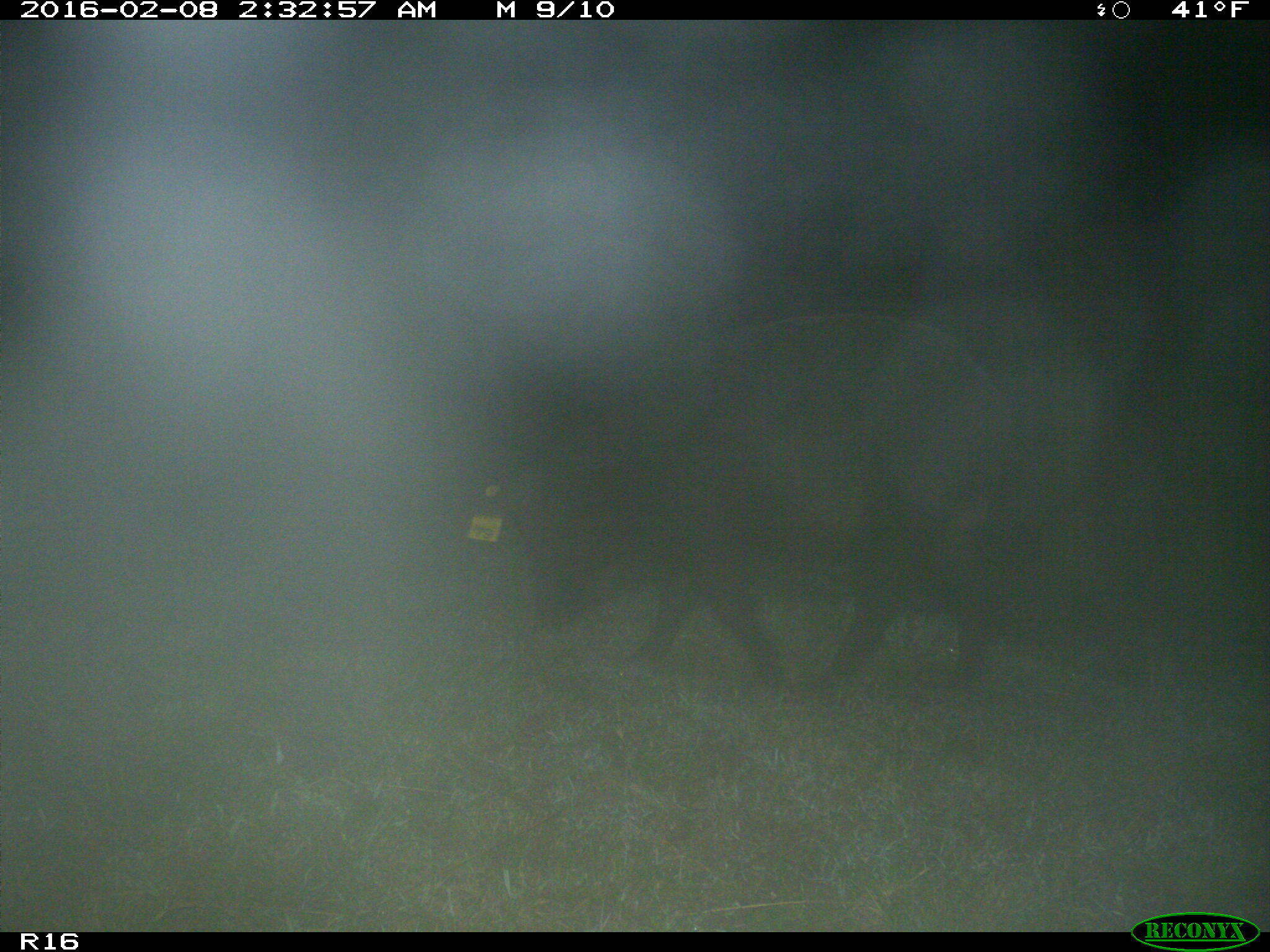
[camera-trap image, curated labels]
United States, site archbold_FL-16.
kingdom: Animalia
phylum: Chordata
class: Mammalia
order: Artiodactyla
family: Suidae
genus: Sus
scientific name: Sus scrofa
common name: wild boar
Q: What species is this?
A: Sus scrofa (wild boar).